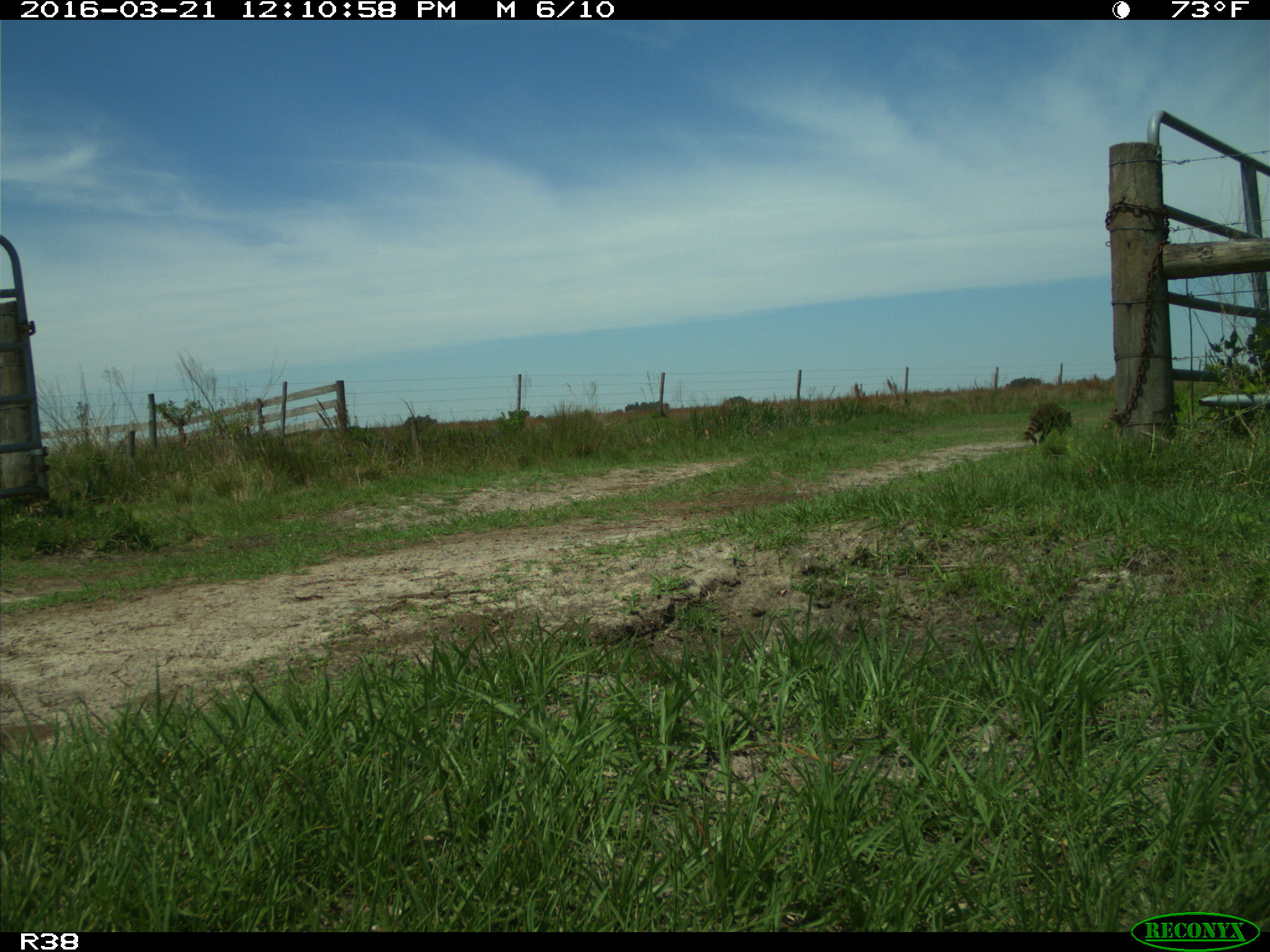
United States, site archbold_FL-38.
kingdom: Animalia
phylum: Chordata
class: Mammalia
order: Carnivora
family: Procyonidae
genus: Procyon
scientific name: Procyon lotor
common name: common raccoon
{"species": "Procyon lotor (common raccoon)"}